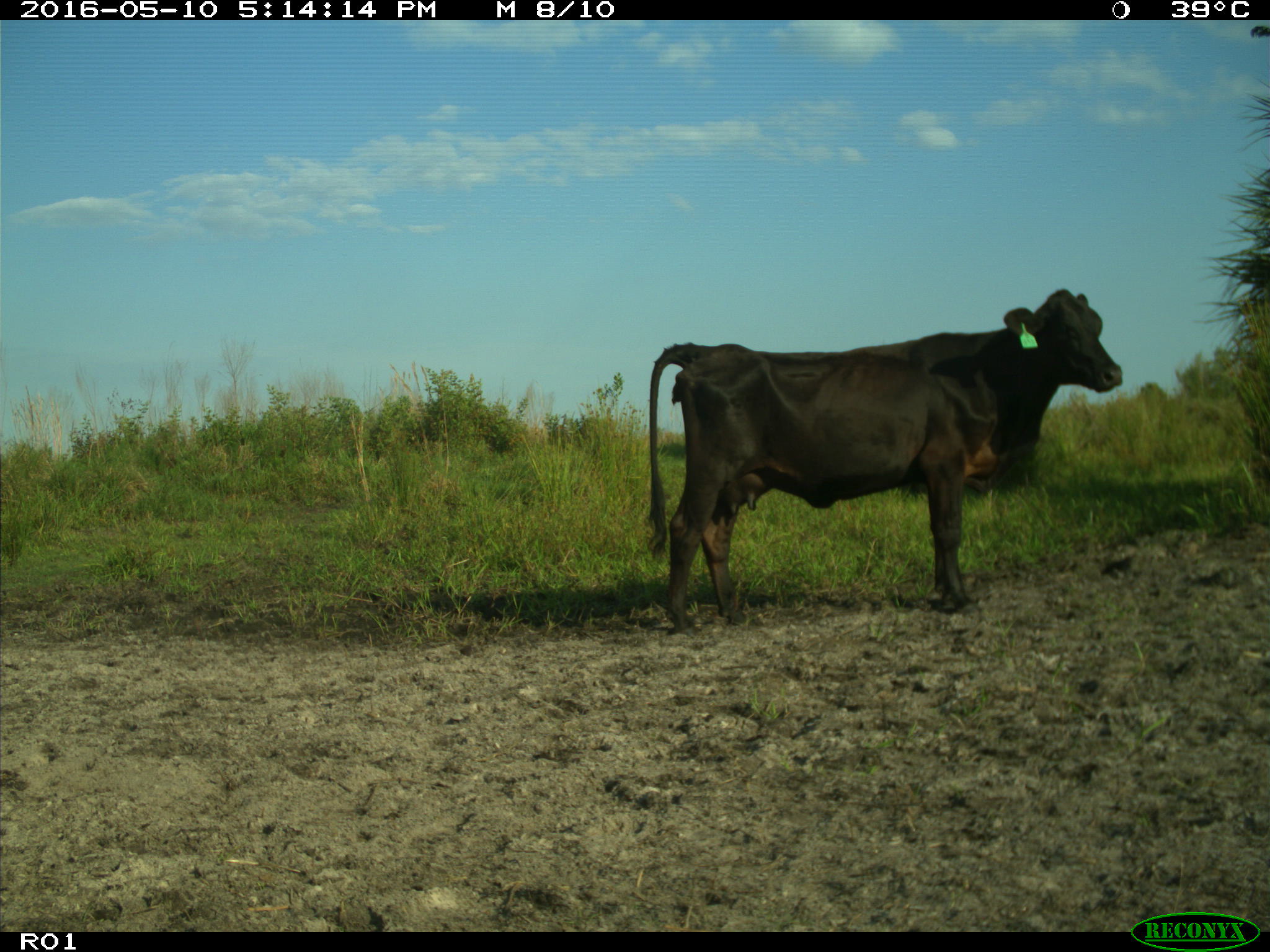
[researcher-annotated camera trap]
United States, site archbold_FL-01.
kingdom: Animalia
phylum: Chordata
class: Mammalia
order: Artiodactyla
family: Bovidae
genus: Bos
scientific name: Bos taurus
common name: domestic cow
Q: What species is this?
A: Bos taurus (domestic cow).